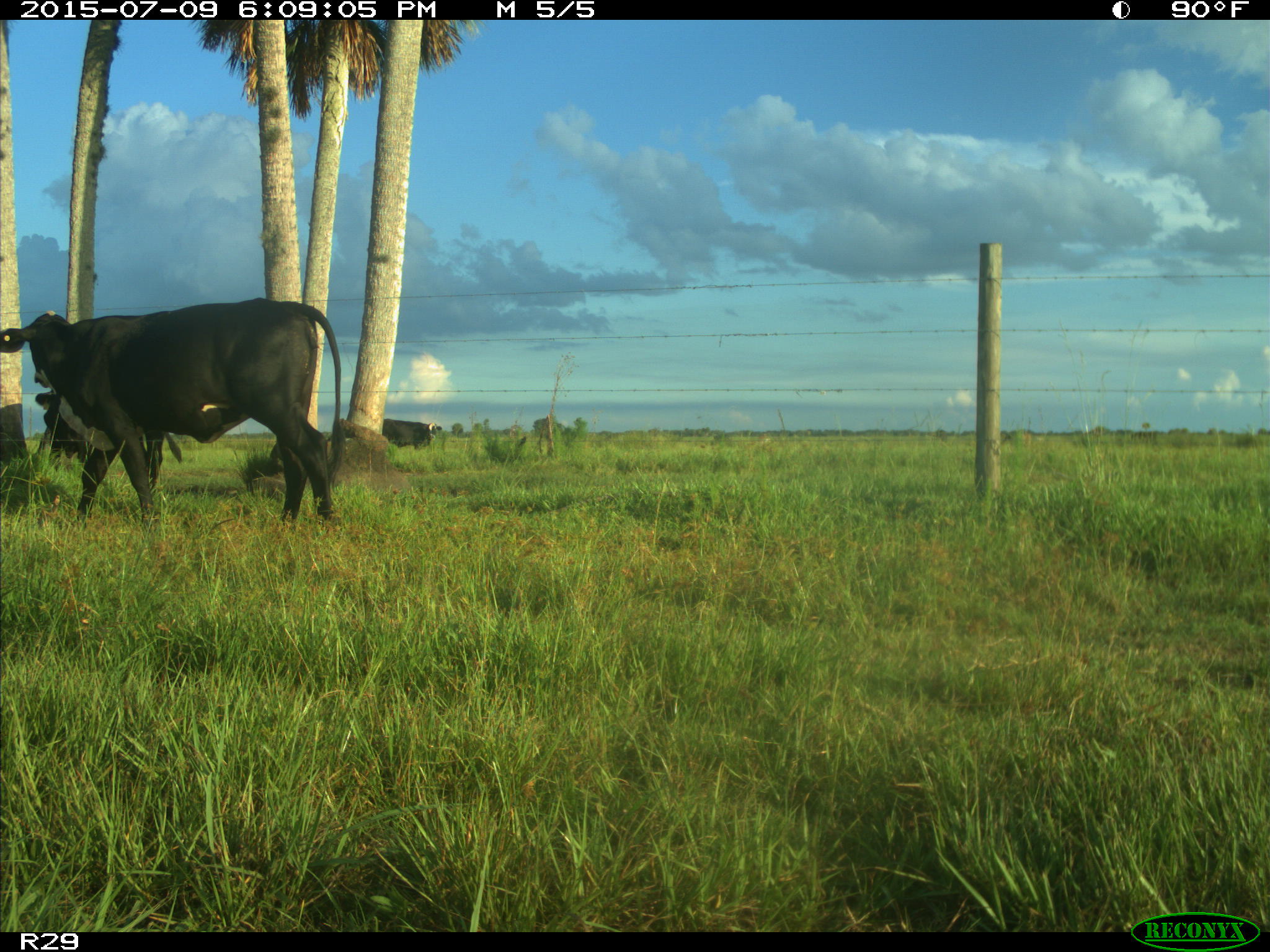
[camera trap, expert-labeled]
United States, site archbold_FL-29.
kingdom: Animalia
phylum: Chordata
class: Mammalia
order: Artiodactyla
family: Bovidae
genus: Bos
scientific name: Bos taurus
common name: domestic cow